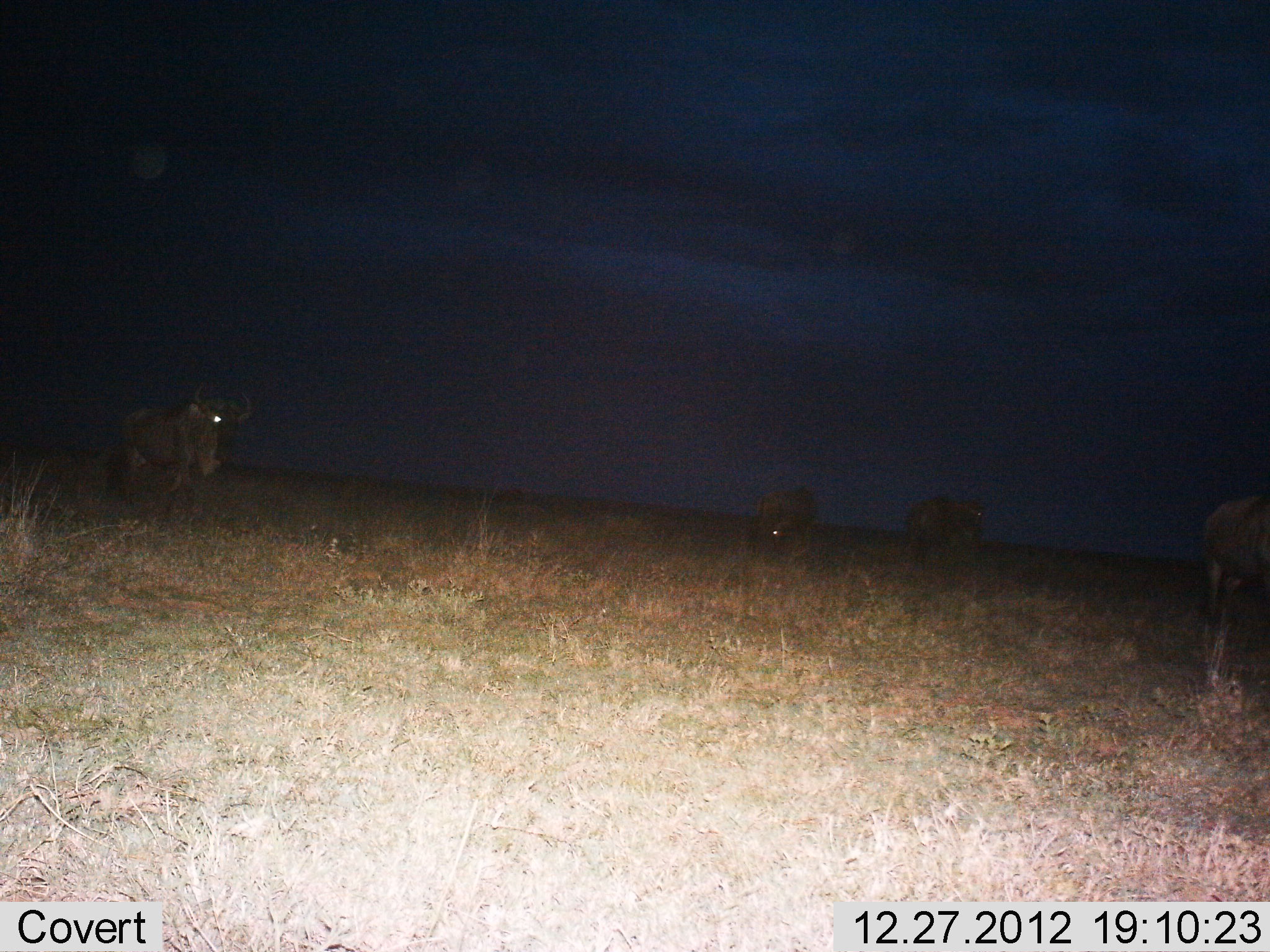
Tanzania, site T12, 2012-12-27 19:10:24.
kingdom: Animalia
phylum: Chordata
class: Mammalia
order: Artiodactyla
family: Bovidae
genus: Connochaetes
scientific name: Connochaetes taurinus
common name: blue wildebeest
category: wildebeest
Wildebeest (blue wildebeest) (Connochaetes taurinus), count 4. Behavior (volunteer vote fractions): standing 73%, resting 0%, moving 27%, interacting 0%. Young present (vote fraction): 0%. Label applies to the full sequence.